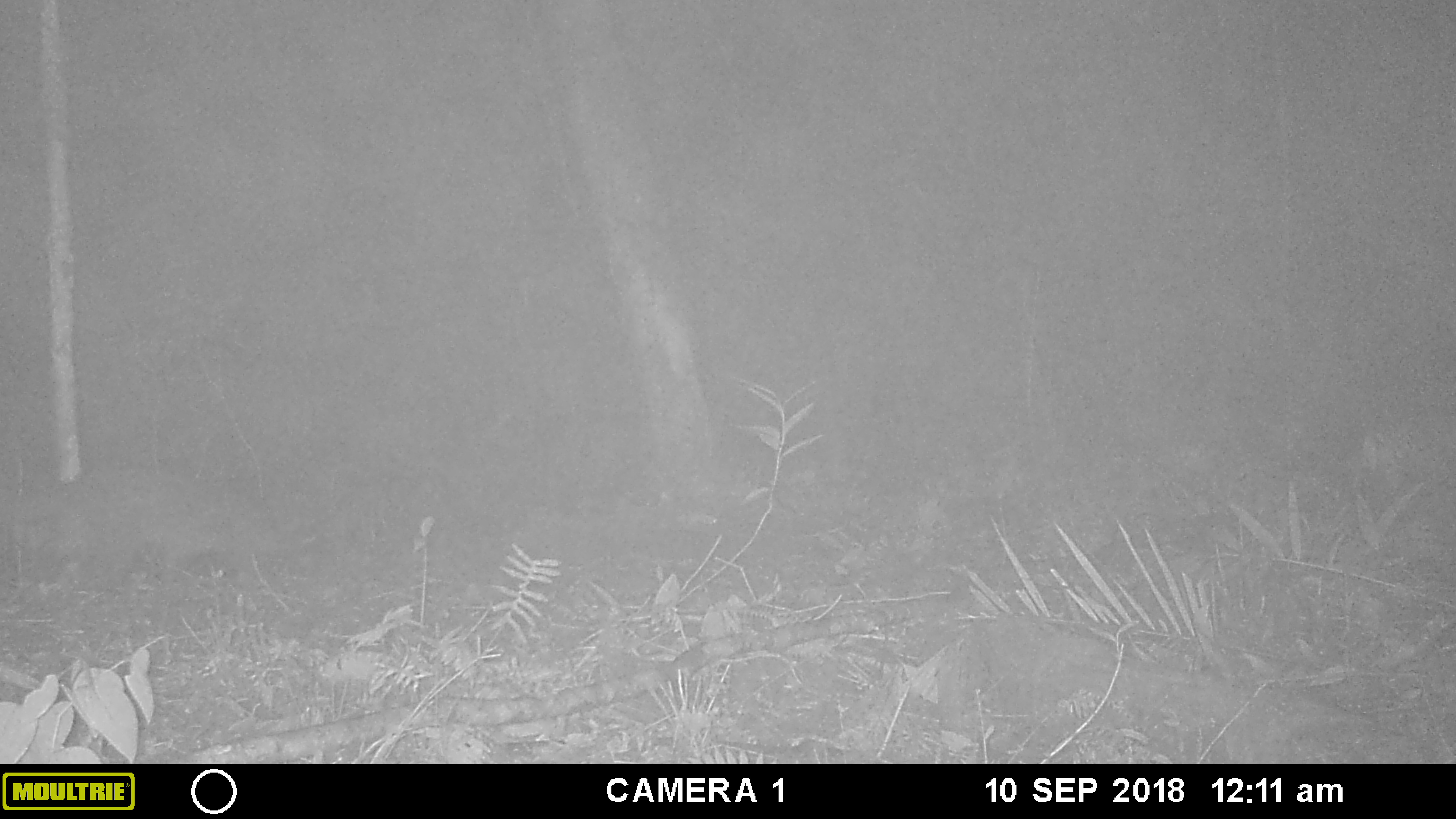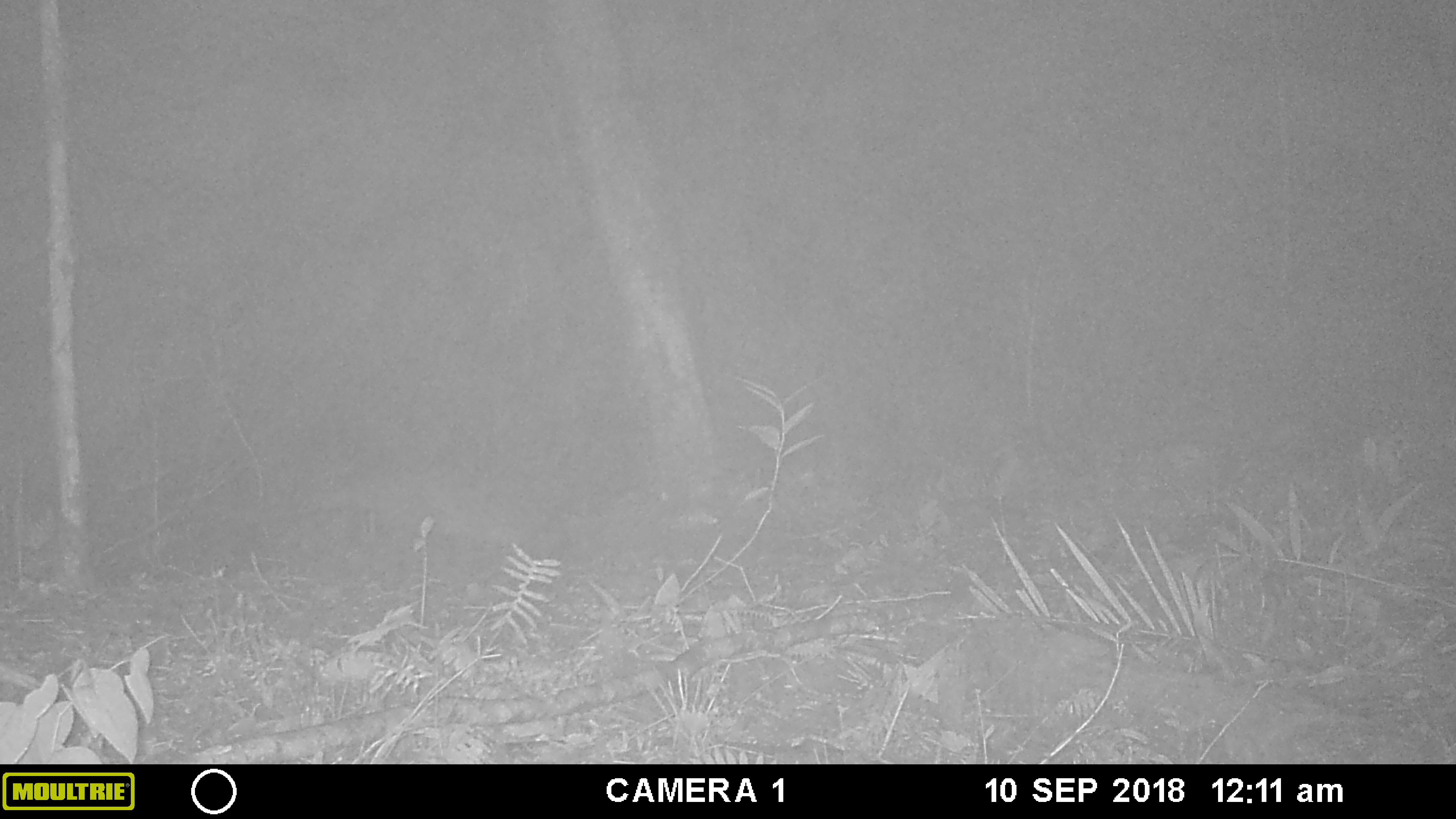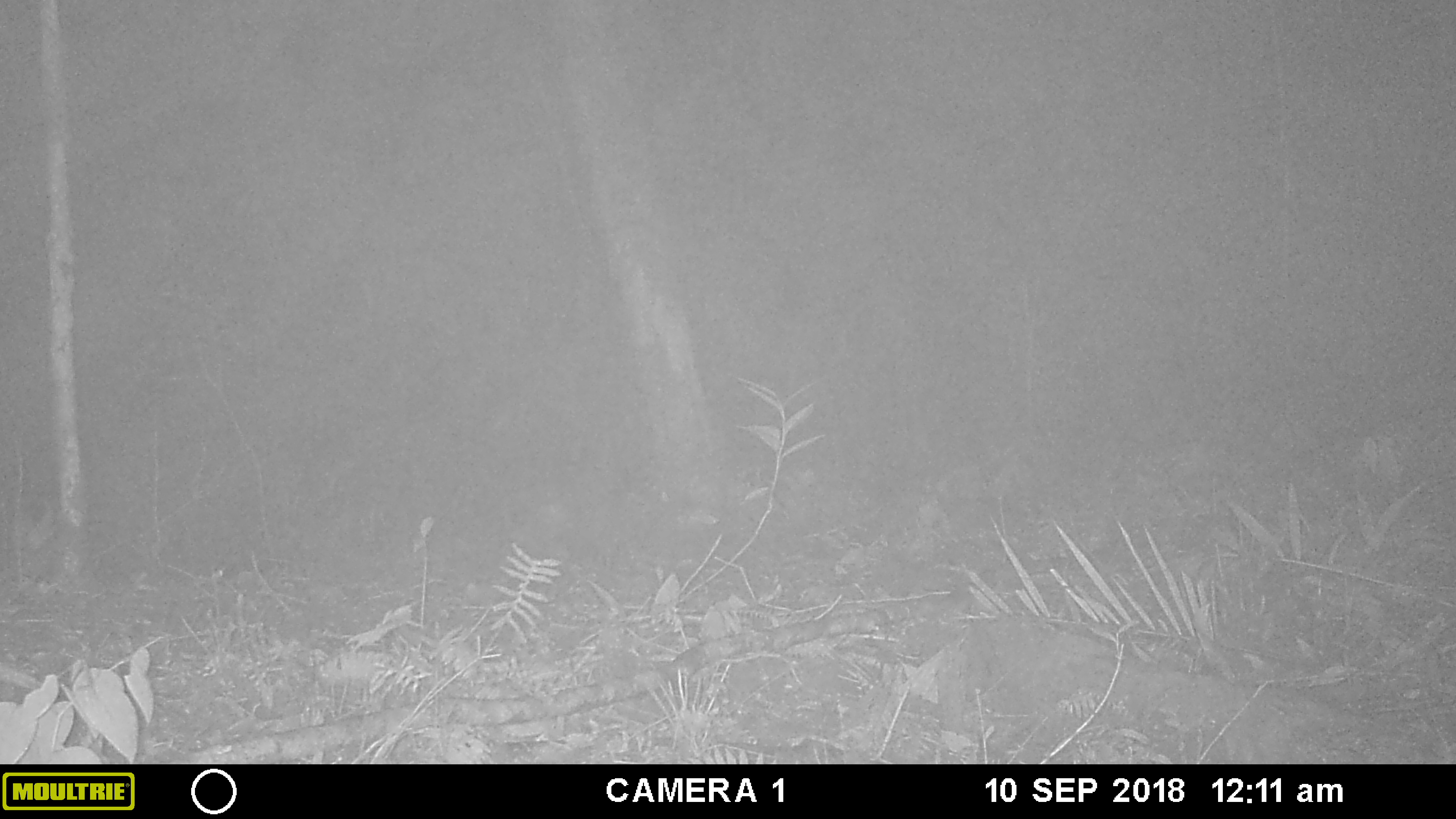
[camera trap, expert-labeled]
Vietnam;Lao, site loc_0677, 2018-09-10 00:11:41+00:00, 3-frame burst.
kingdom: Animalia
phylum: Chordata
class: Mammalia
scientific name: Mammalia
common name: mammal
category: unidentified small mammal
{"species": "unidentified small mammal (mammal) (Mammalia)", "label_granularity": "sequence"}